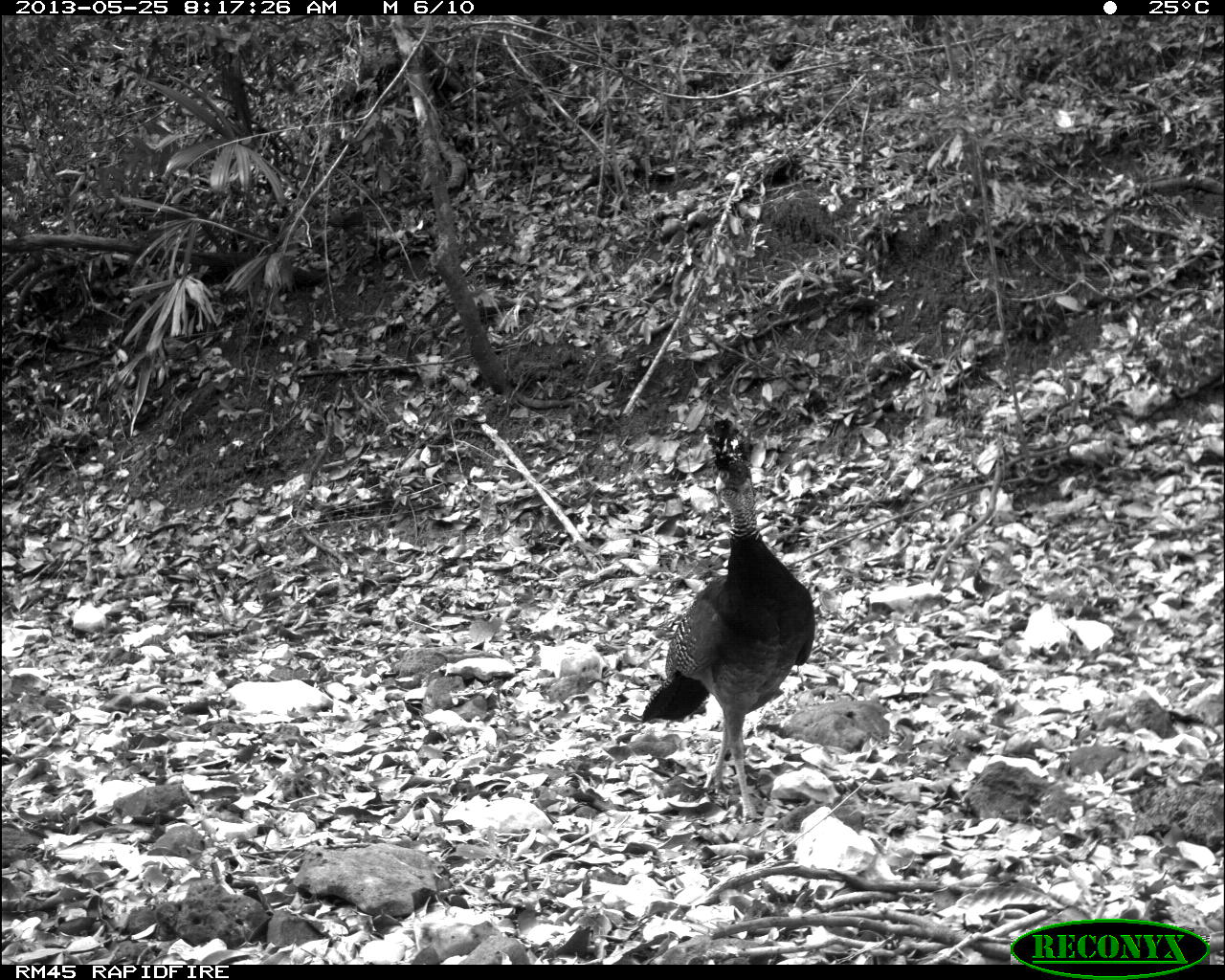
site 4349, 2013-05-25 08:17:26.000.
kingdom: Animalia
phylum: Chordata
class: Aves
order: Galliformes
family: Cracidae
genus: Crax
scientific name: Crax rubra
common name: great curassow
Crax rubra (great curassow), count 1, sex female.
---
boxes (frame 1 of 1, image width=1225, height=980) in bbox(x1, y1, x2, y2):
crax rubra: bbox(638, 413, 815, 824)